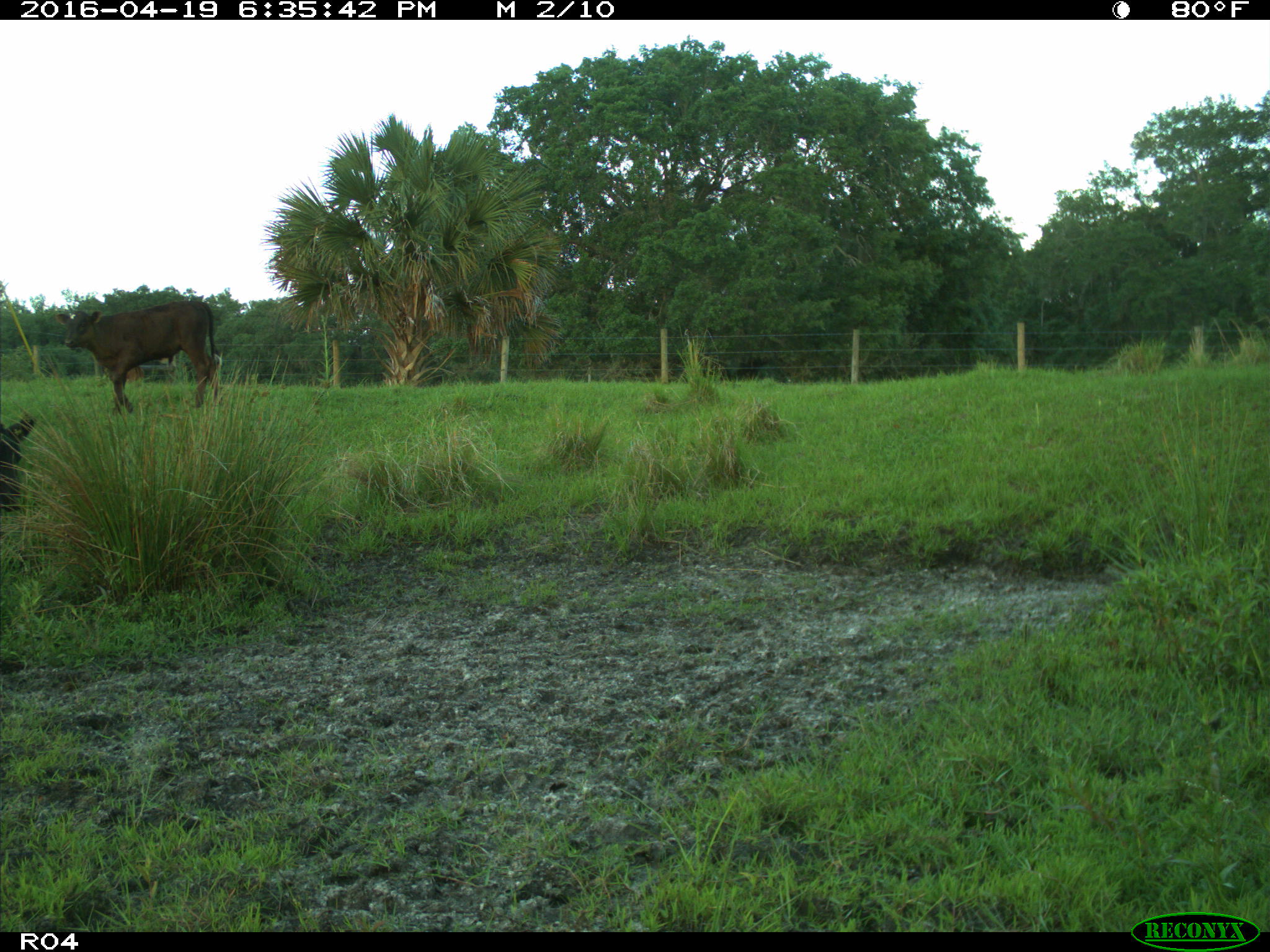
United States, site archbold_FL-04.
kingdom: Animalia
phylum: Chordata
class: Mammalia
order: Artiodactyla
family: Bovidae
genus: Bos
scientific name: Bos taurus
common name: domestic cow